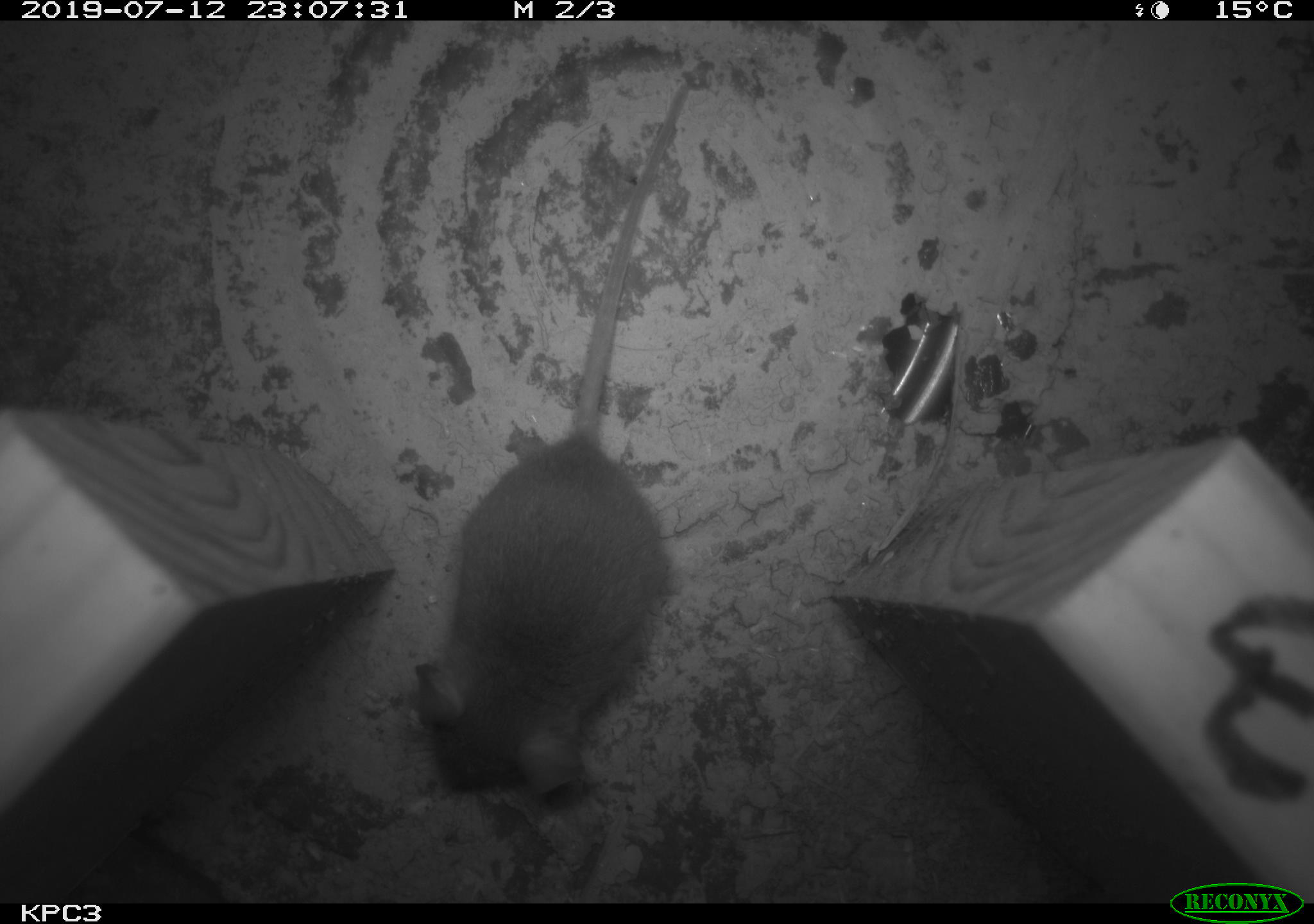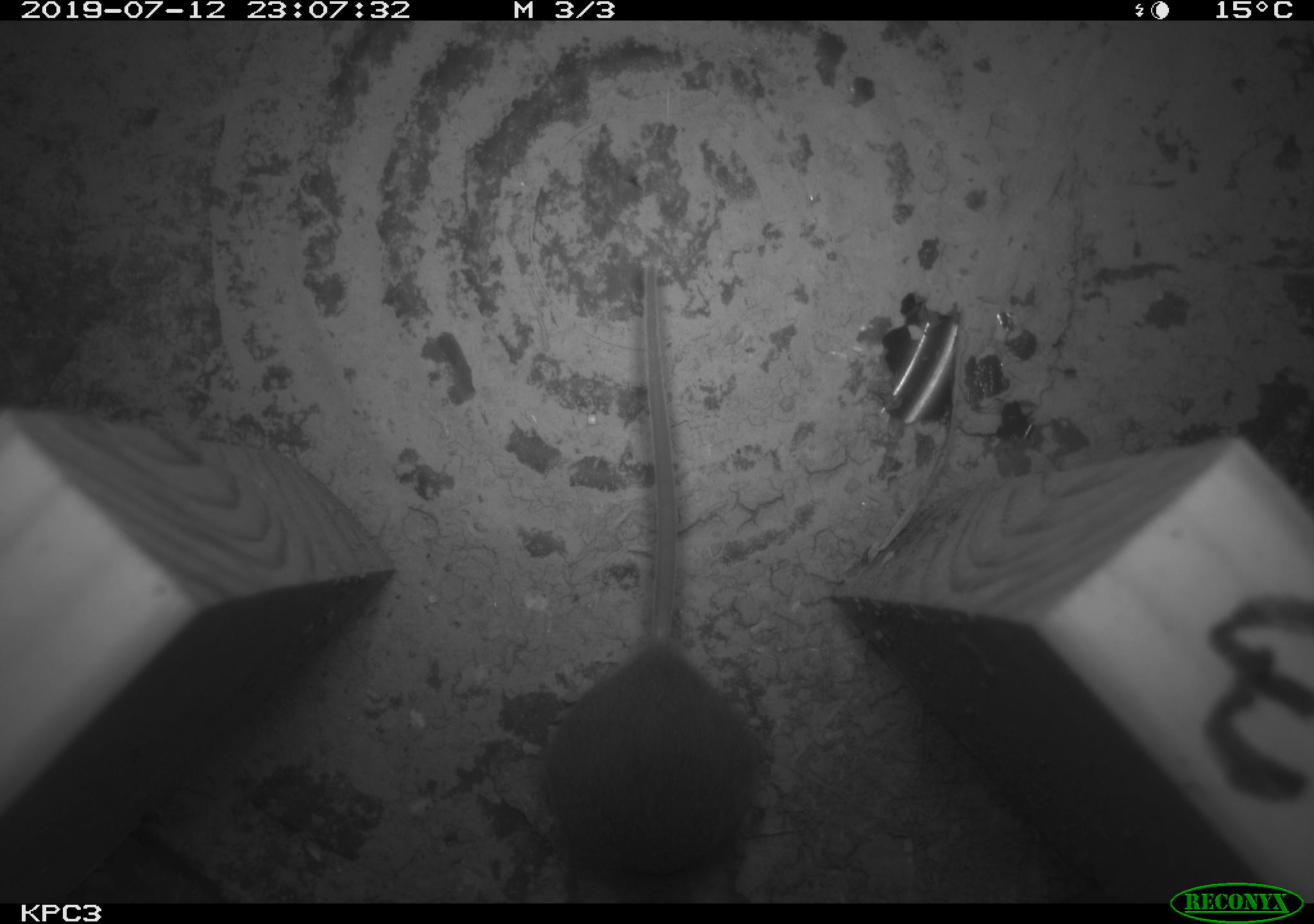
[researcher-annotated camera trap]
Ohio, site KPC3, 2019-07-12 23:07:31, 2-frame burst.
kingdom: Animalia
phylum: Chordata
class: Mammalia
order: Rodentia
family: Cricetidae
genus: Peromyscus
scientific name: Peromyscus leucopus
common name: white-footed mouse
White-footed mouse (Peromyscus leucopus).